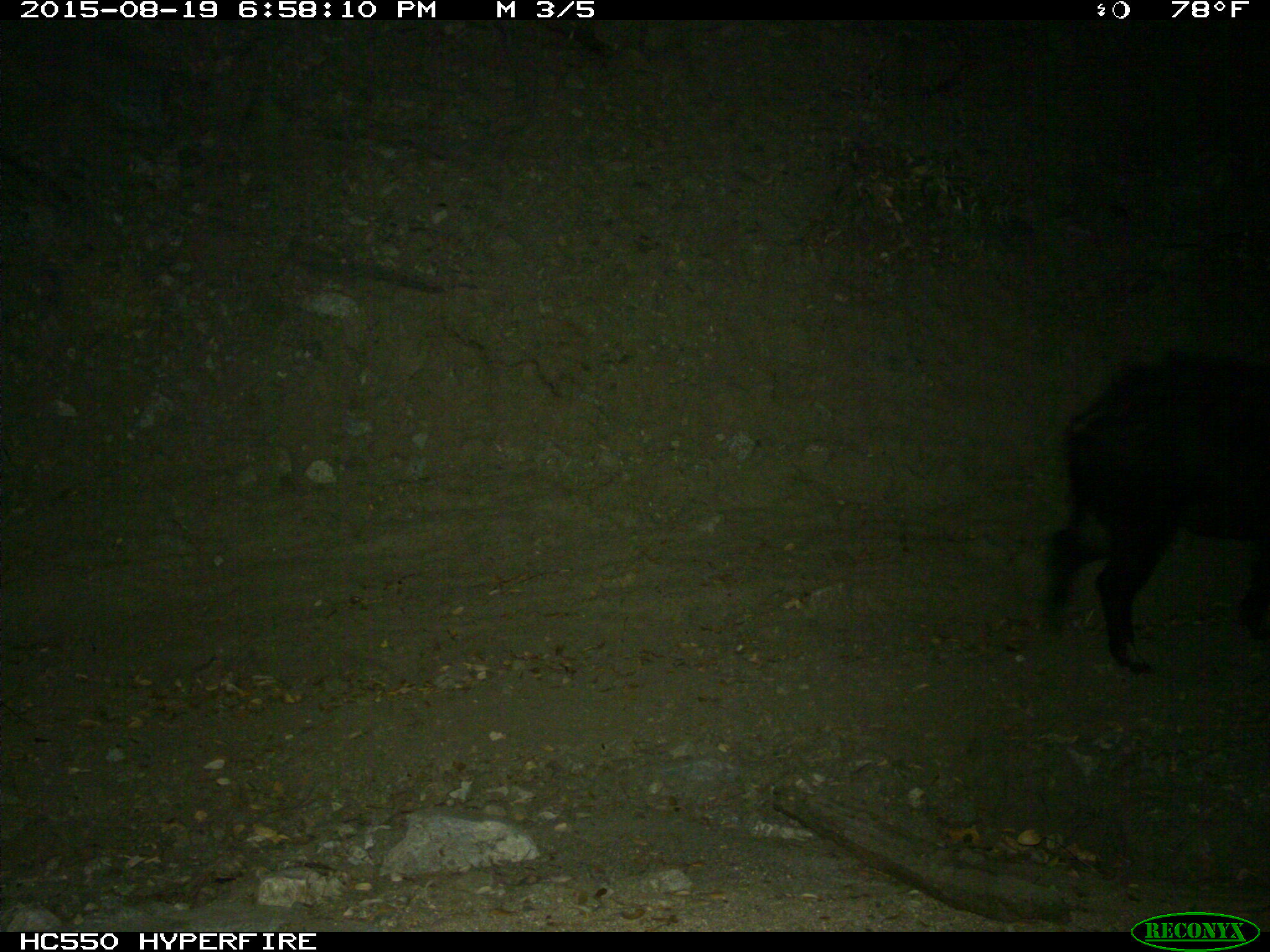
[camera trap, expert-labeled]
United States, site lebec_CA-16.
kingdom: Animalia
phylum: Chordata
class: Mammalia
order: Artiodactyla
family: Suidae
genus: Sus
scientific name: Sus scrofa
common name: wild boar